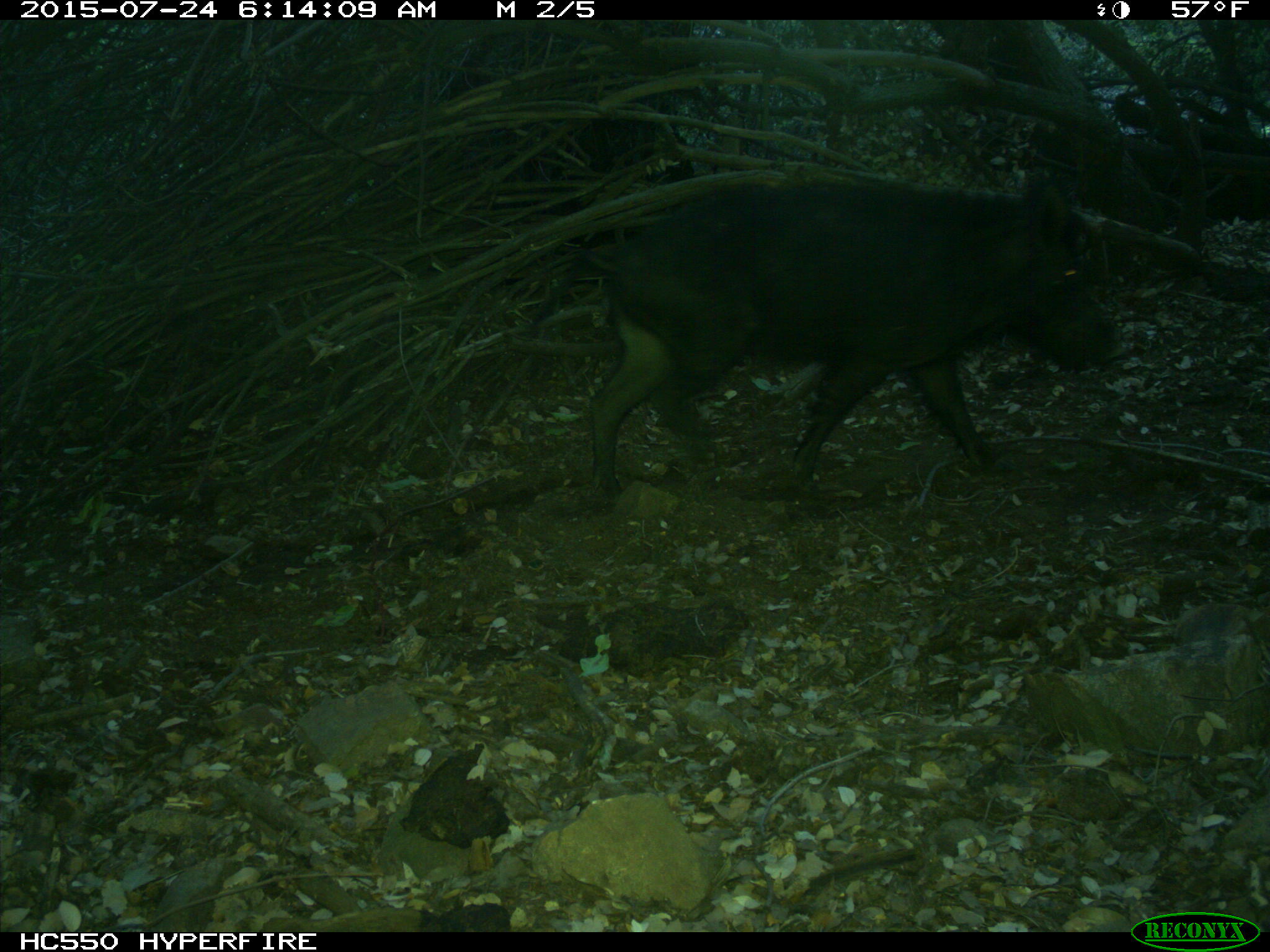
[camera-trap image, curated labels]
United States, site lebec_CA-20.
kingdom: Animalia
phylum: Chordata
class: Mammalia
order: Artiodactyla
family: Suidae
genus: Sus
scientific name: Sus scrofa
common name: wild boar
Sus scrofa (wild boar).